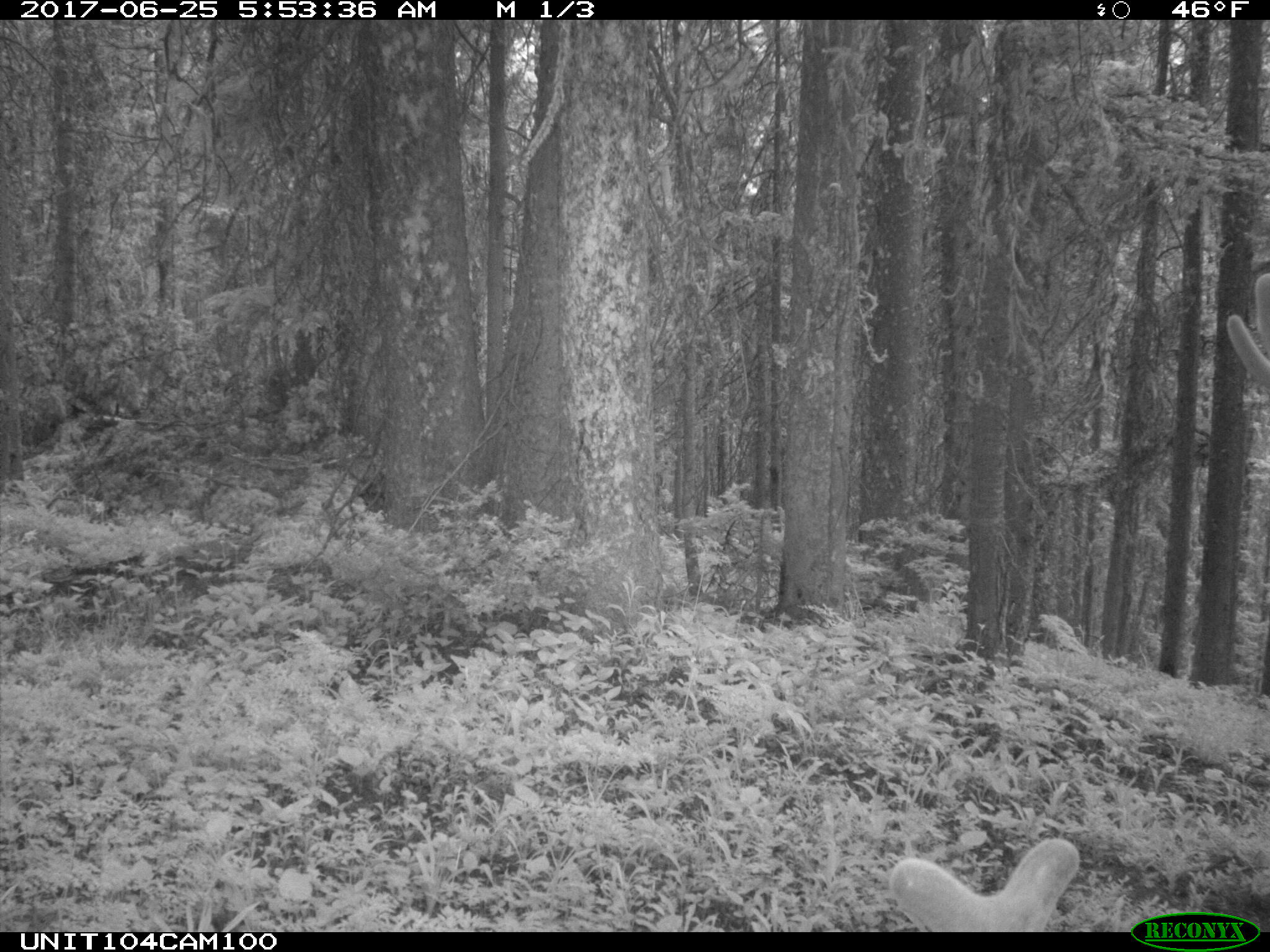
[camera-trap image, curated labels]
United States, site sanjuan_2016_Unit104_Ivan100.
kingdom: Animalia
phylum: Chordata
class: Mammalia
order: Artiodactyla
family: Cervidae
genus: Cervus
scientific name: Cervus elaphus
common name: red deer